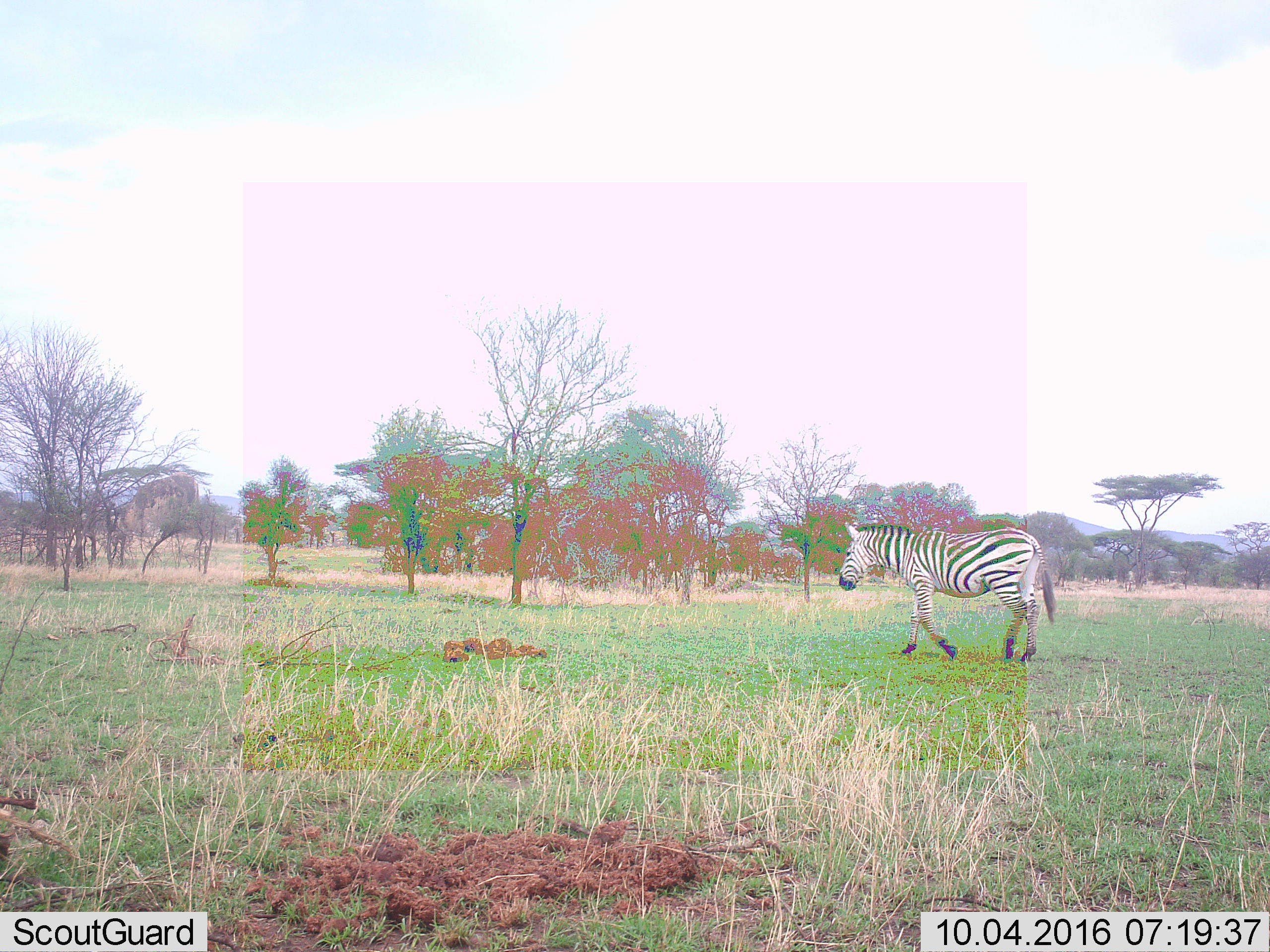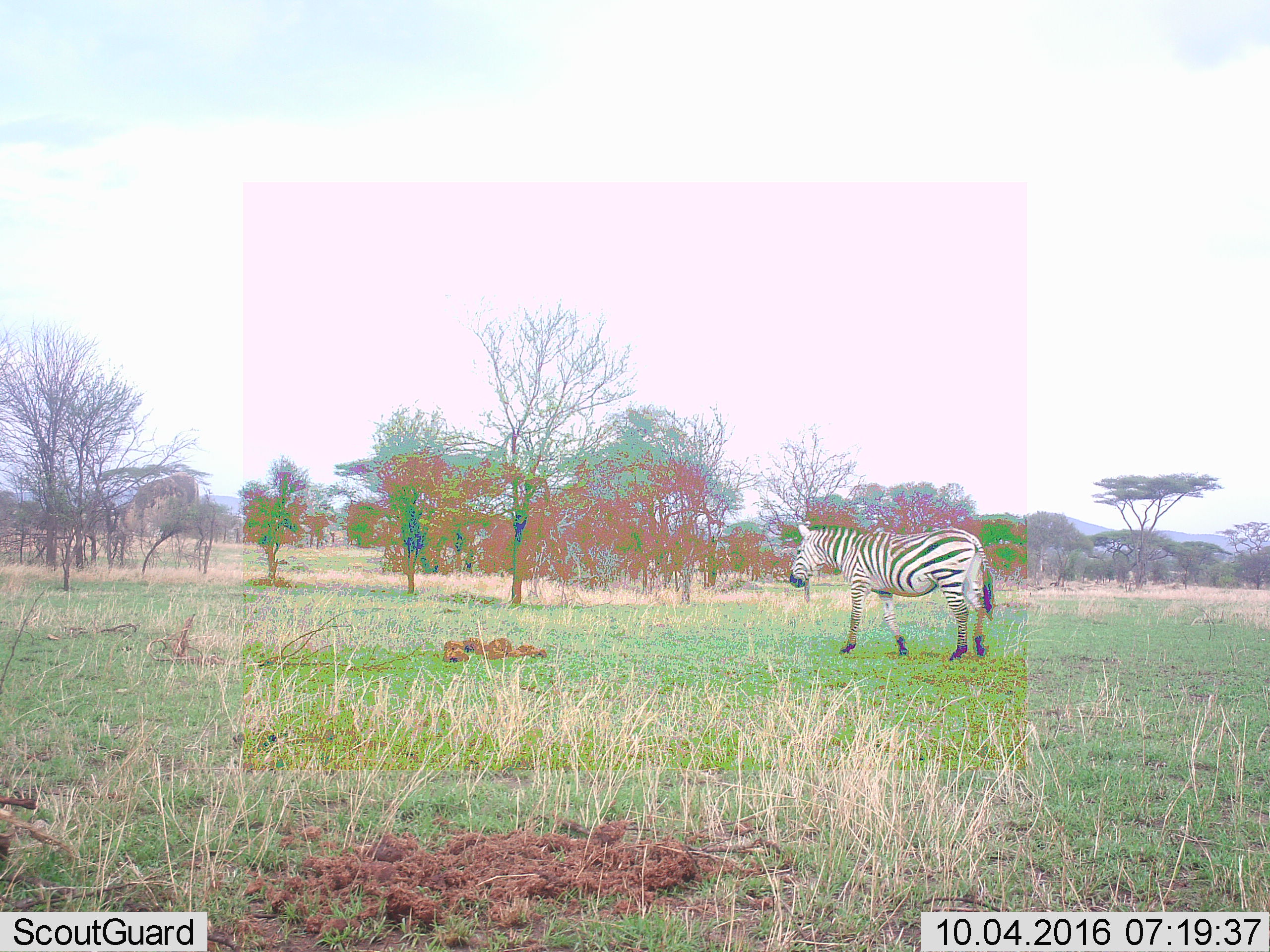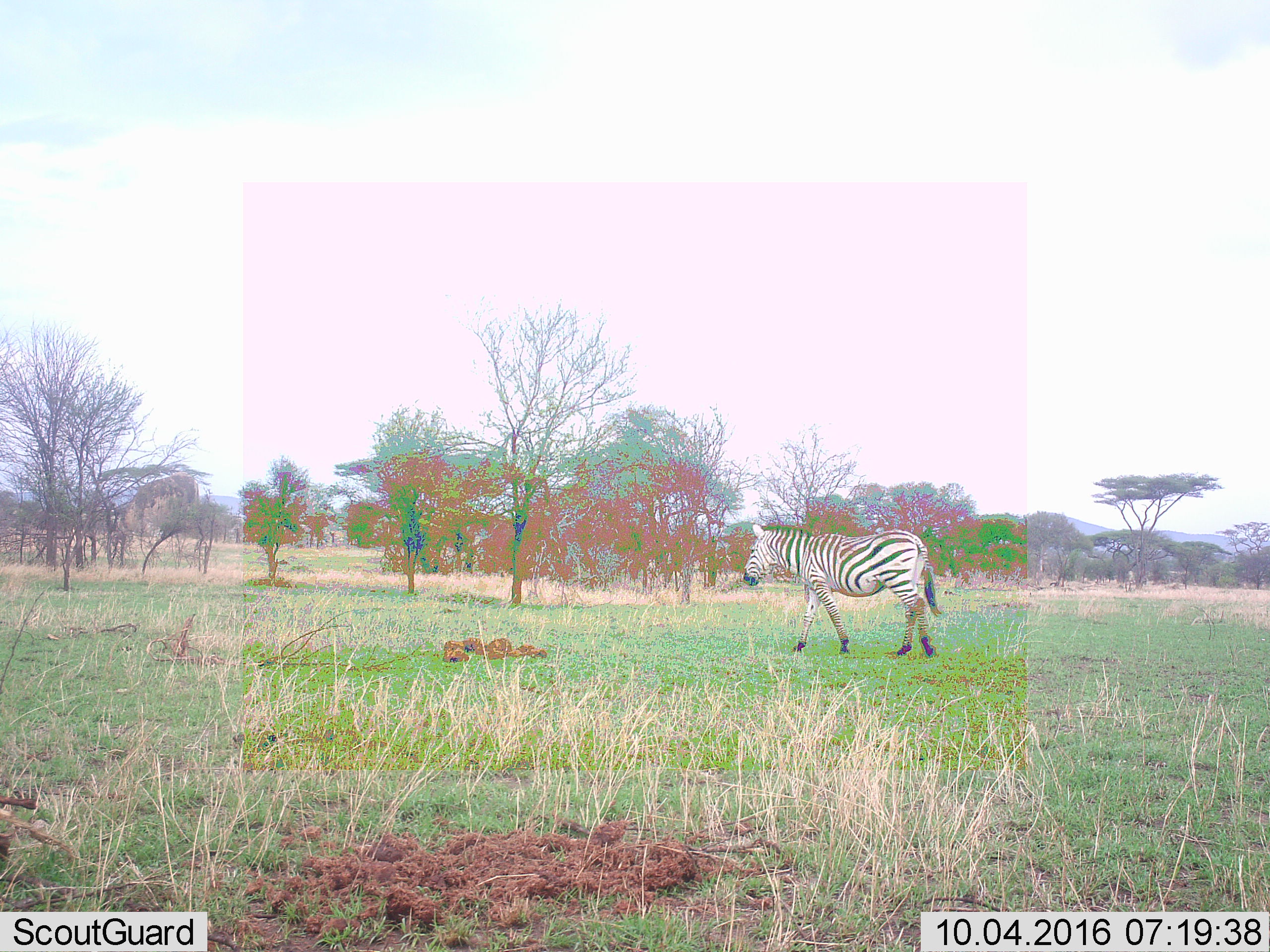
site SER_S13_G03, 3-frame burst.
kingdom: Animalia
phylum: Chordata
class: Mammalia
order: Perissodactyla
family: Equidae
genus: Equus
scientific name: Equus quagga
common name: plains zebra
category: zebraplains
Zebraplains (plains zebra) (Equus quagga), count 1. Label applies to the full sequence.